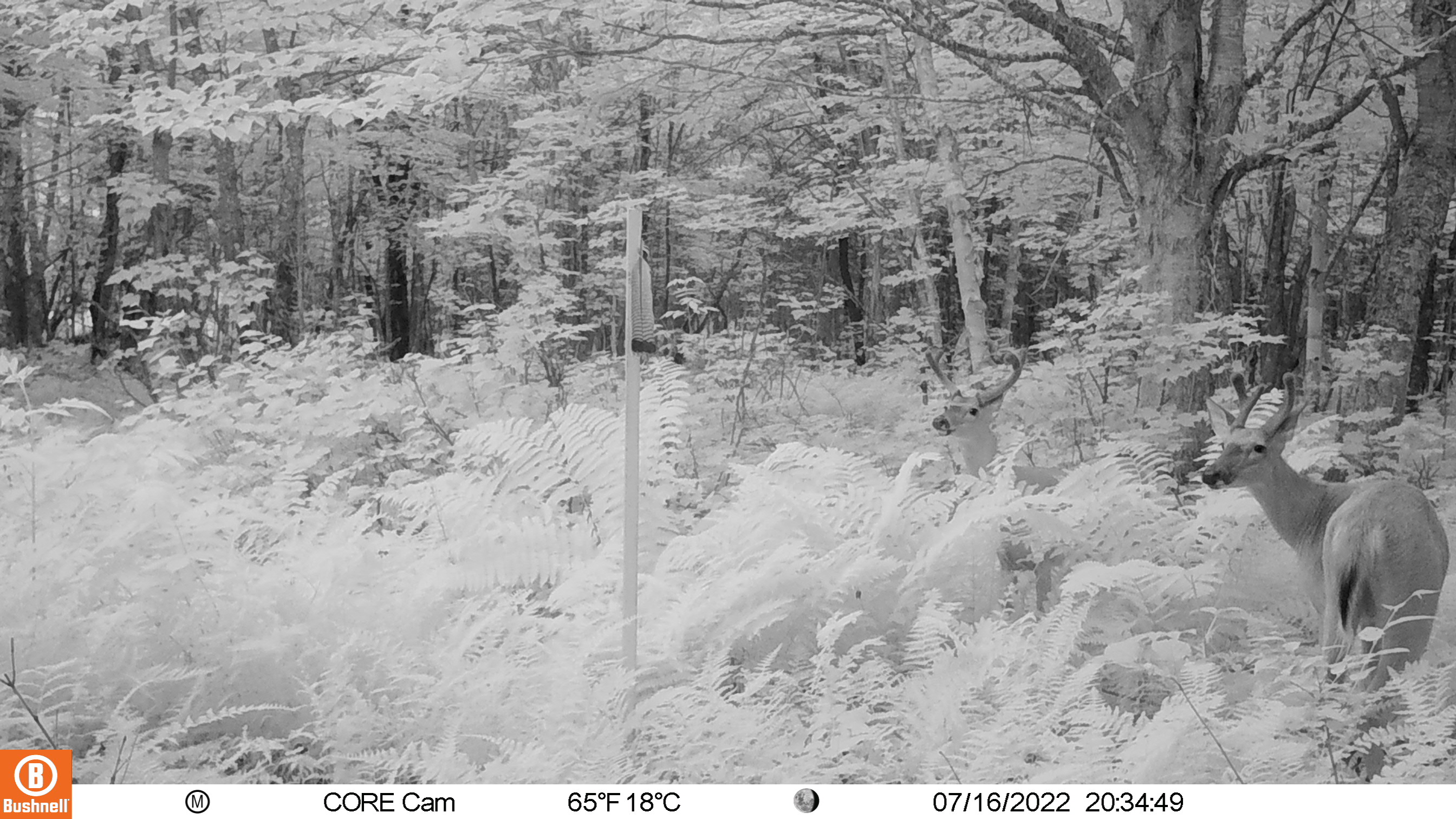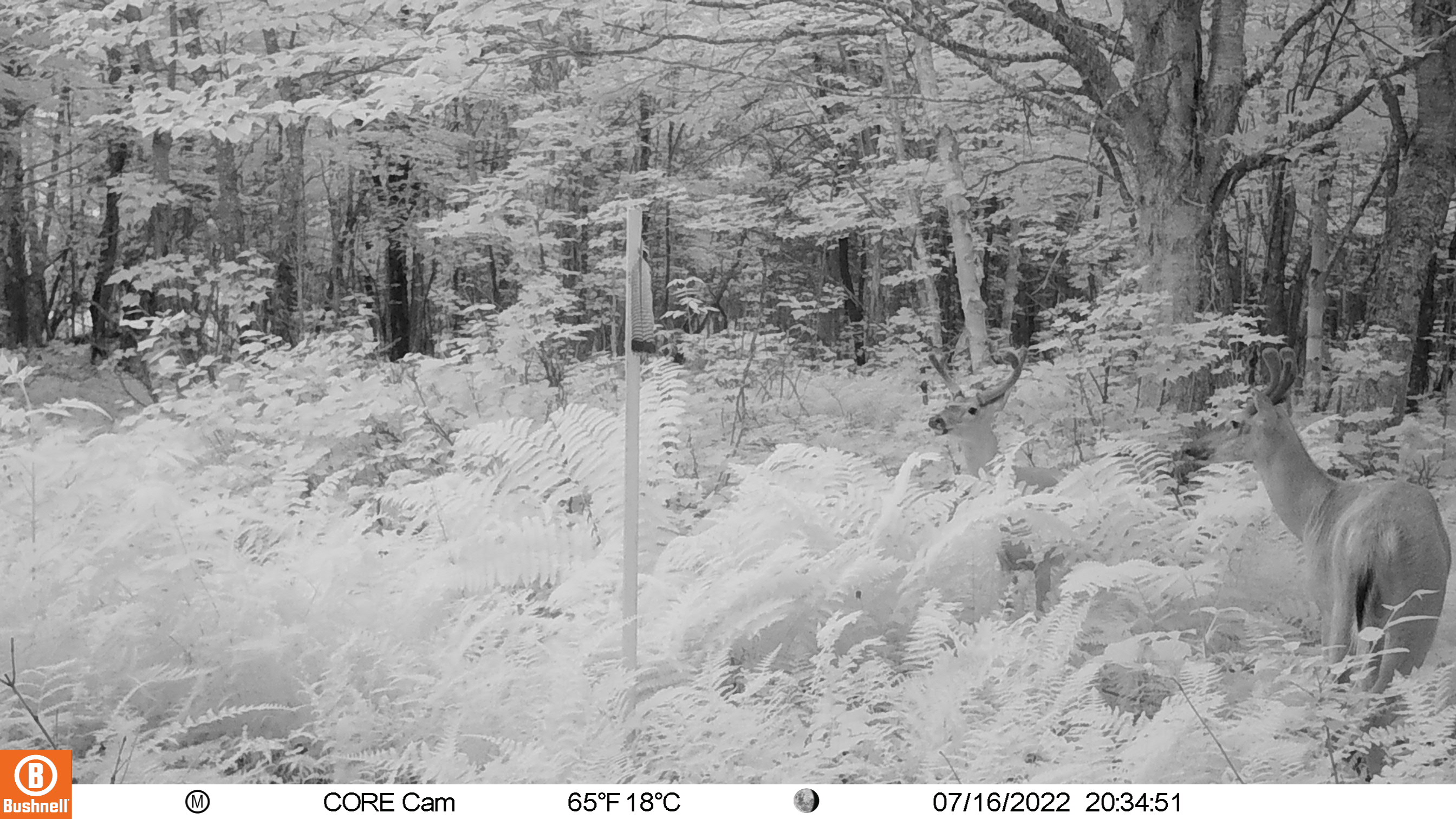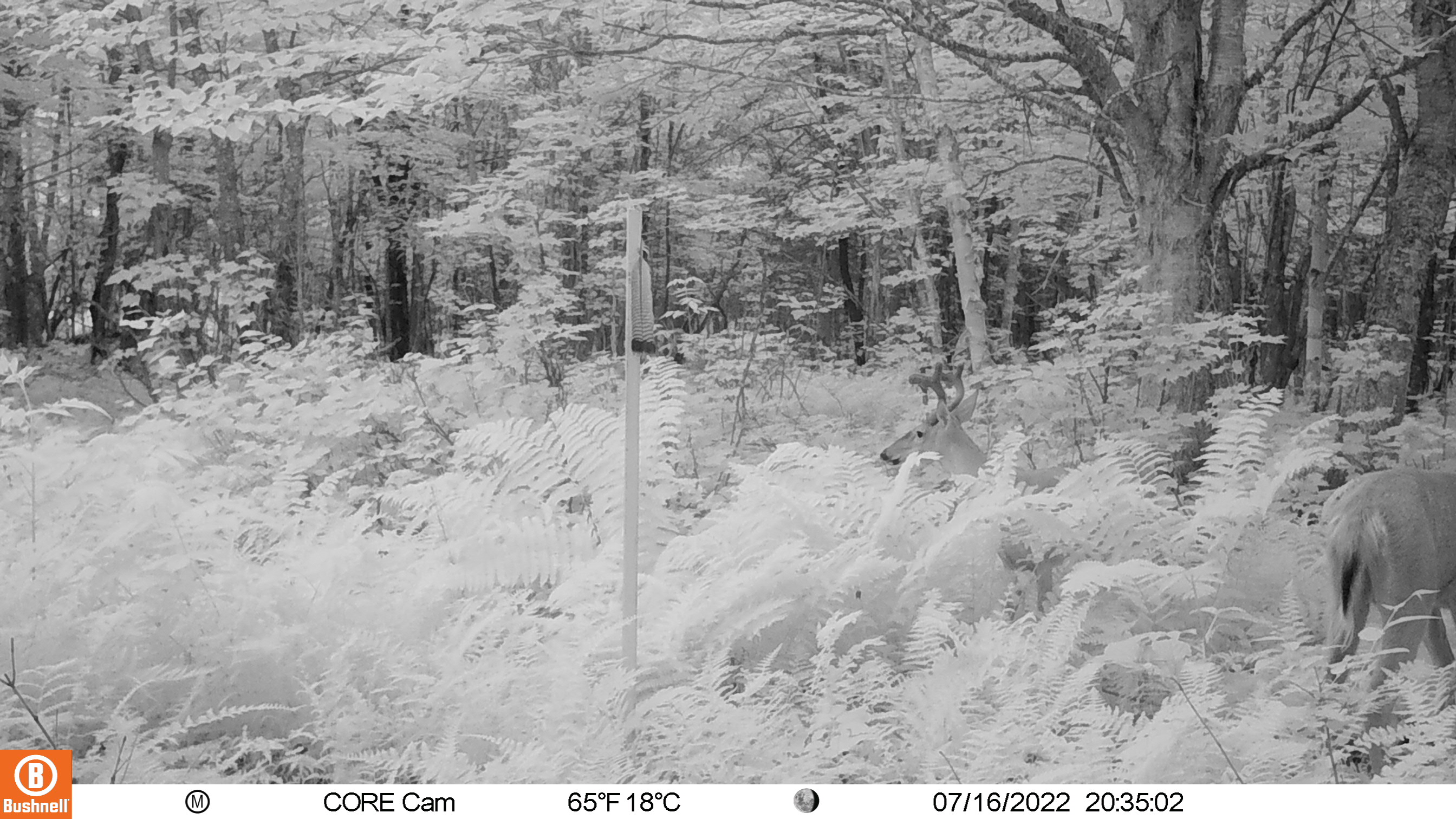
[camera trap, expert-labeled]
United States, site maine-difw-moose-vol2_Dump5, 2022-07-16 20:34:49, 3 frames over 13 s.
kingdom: Animalia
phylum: Chordata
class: Mammalia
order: Artiodactyla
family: Cervidae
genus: Odocoileus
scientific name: Odocoileus virginianus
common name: white-tailed deer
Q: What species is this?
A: White-tailed deer (Odocoileus virginianus).